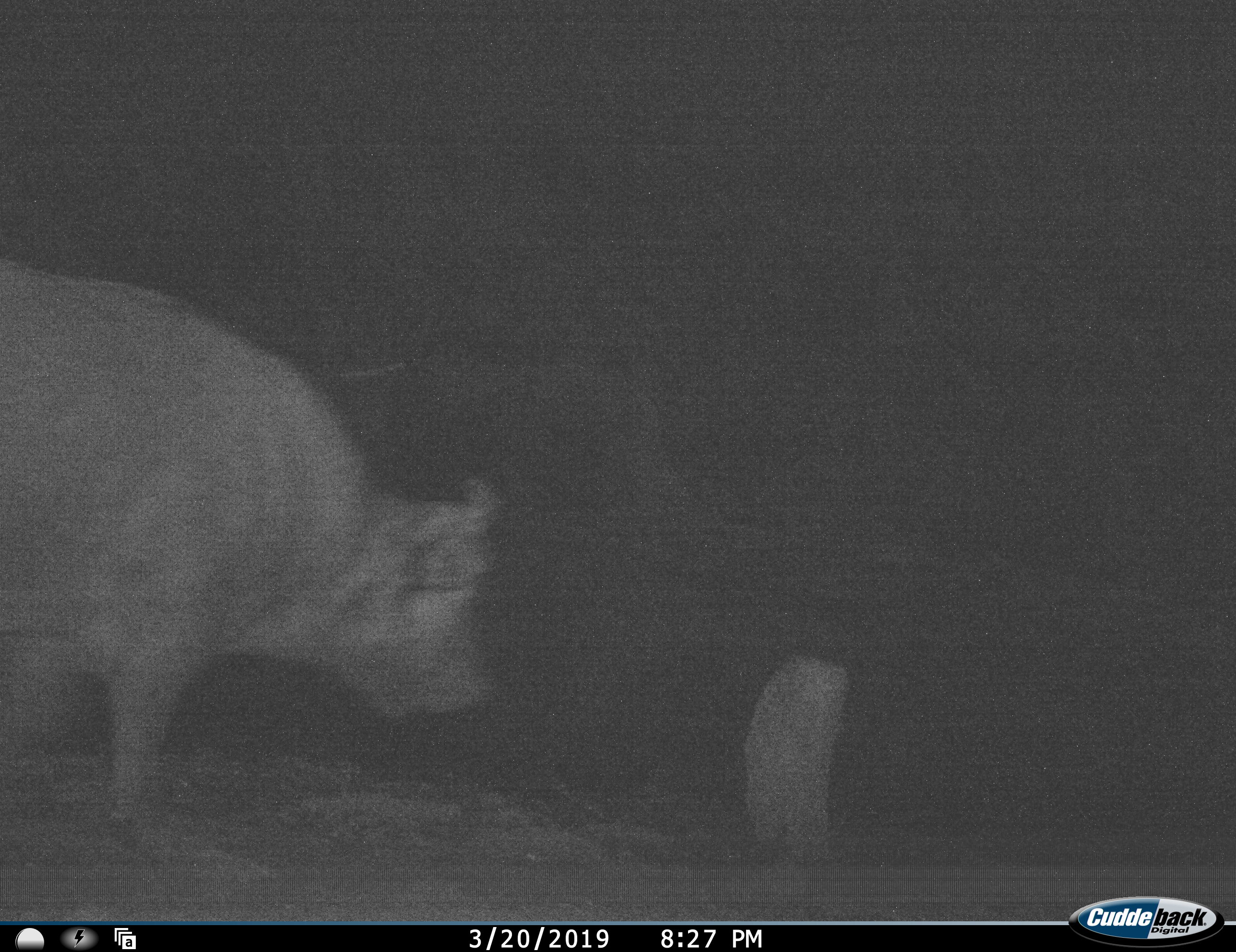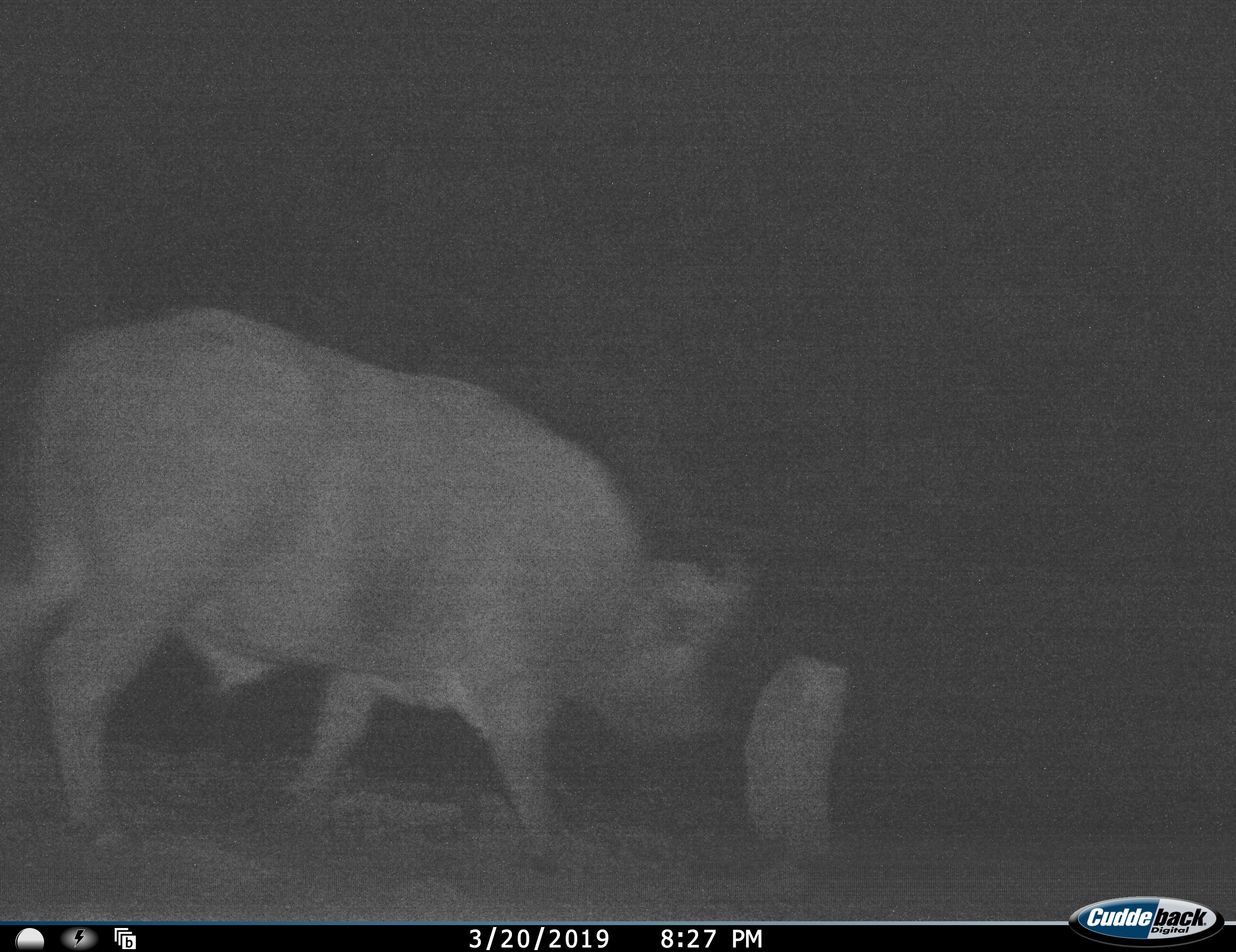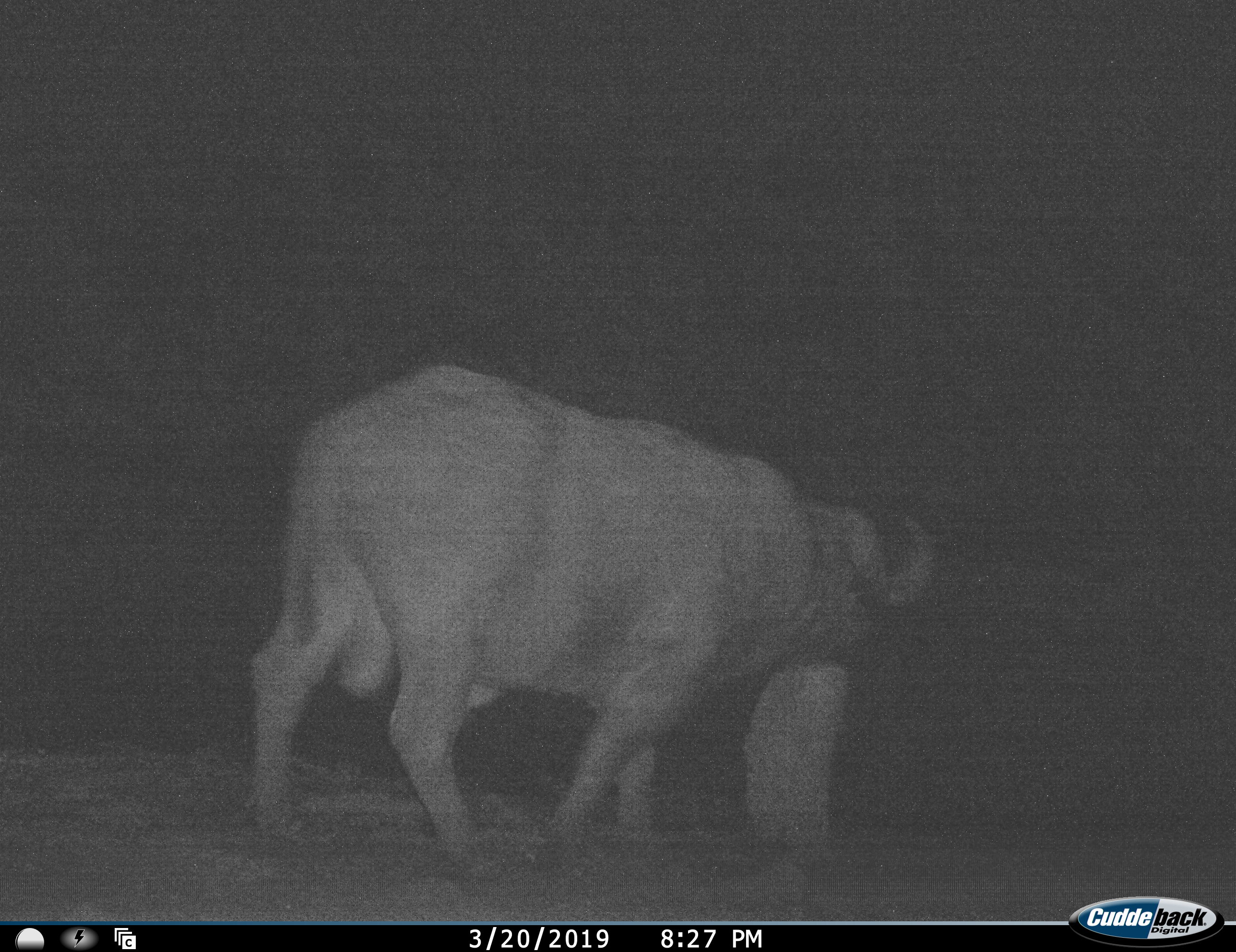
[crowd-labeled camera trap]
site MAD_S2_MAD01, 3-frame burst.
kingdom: Animalia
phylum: Chordata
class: Mammalia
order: Artiodactyla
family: Bovidae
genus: Syncerus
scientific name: Syncerus caffer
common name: african buffalo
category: buffalo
Buffalo (african buffalo) (Syncerus caffer), count 1. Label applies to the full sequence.